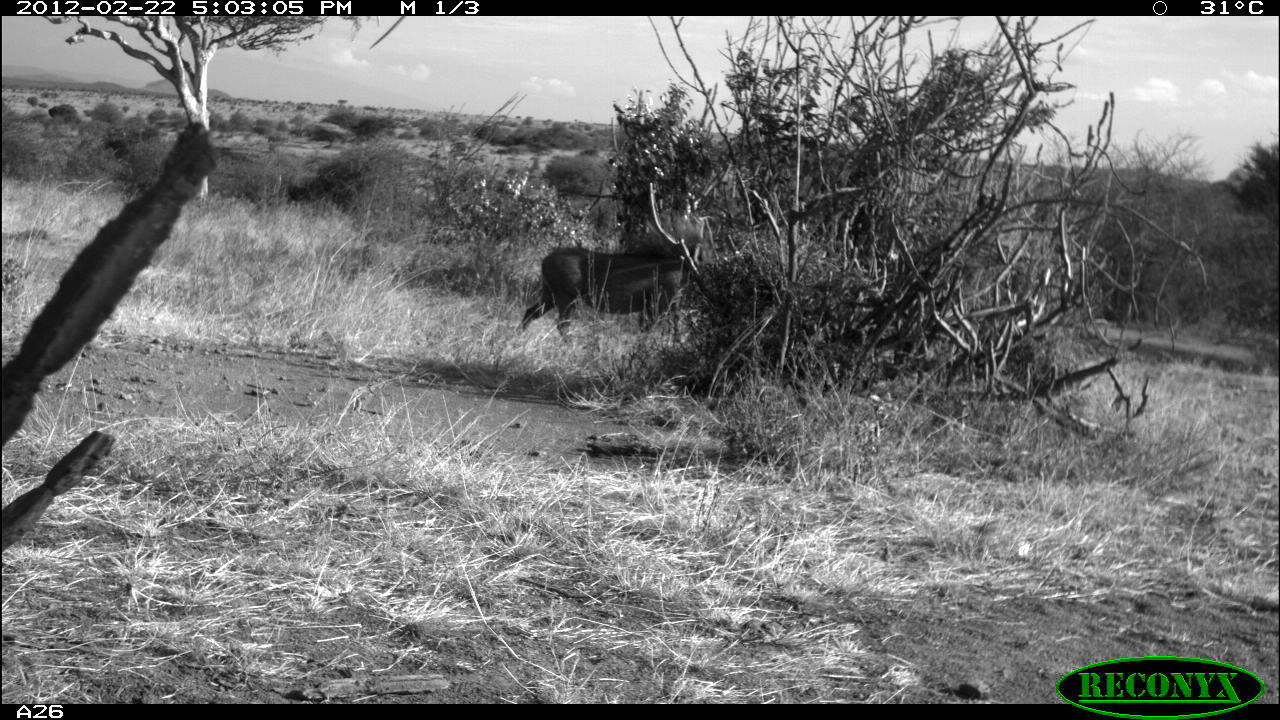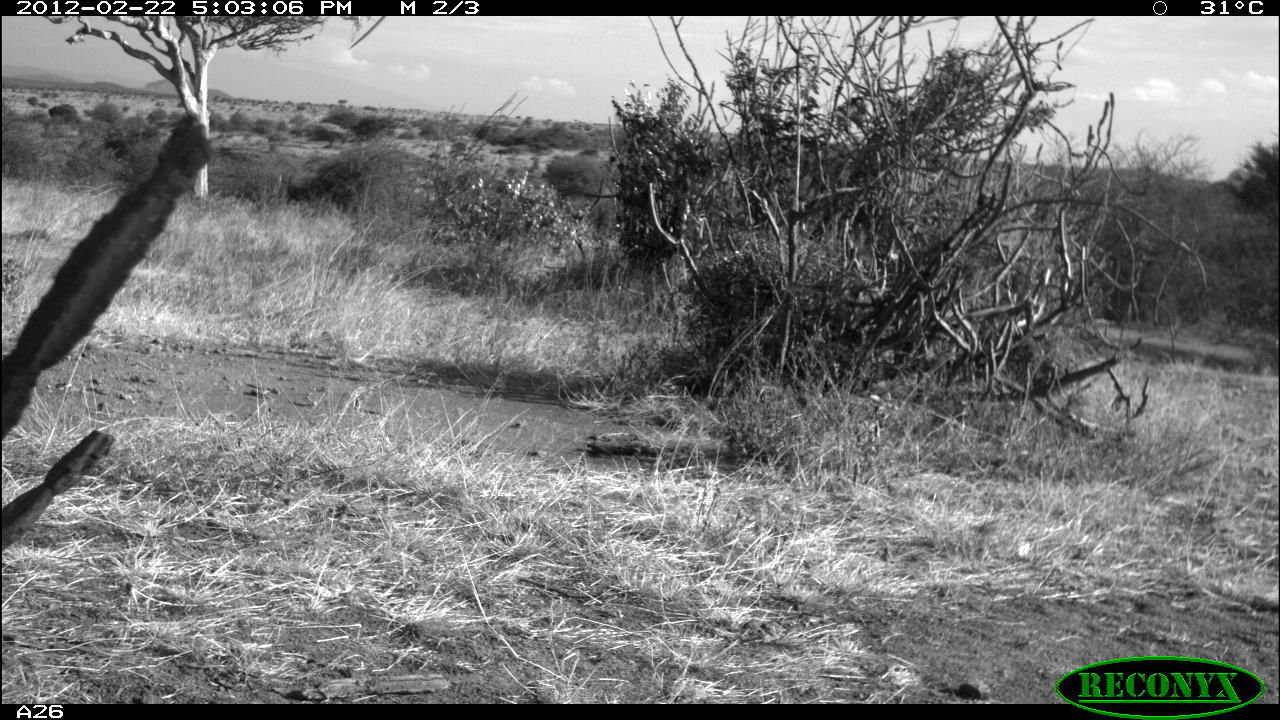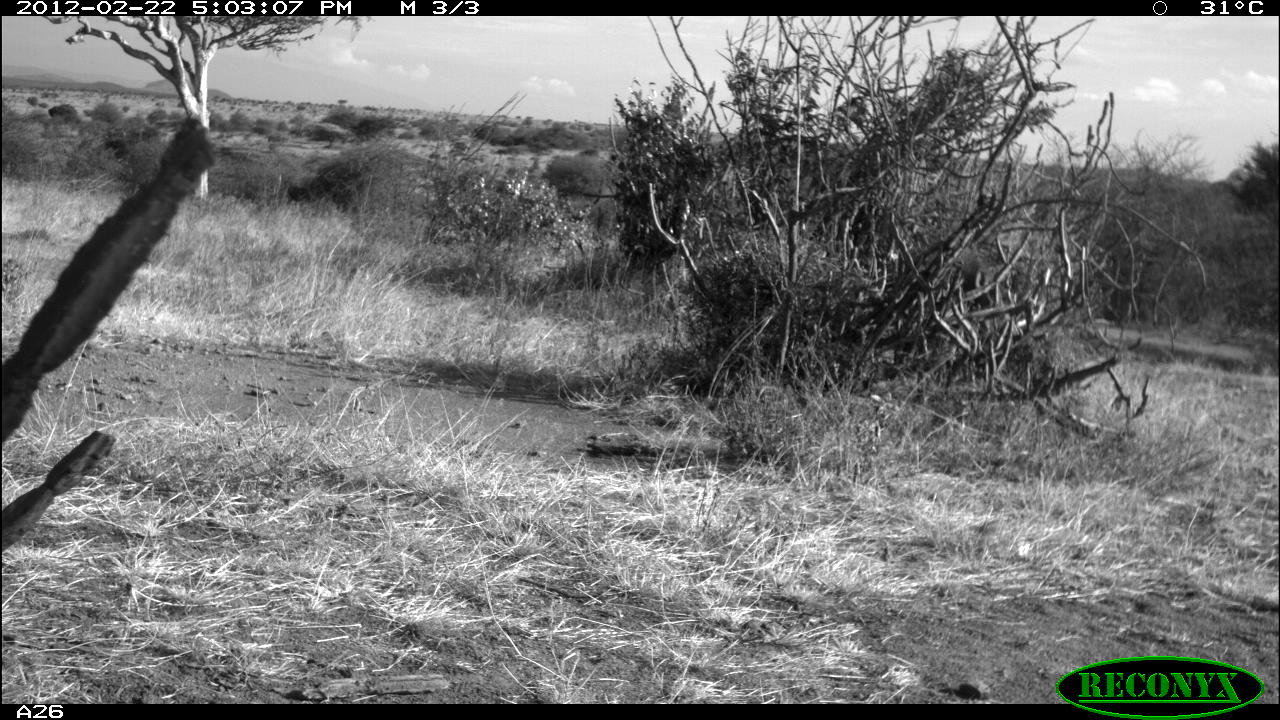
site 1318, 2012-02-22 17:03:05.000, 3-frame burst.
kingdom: Animalia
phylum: Chordata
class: Mammalia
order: Artiodactyla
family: Suidae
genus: Phacochoerus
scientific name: Phacochoerus africanus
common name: common warthog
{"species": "Phacochoerus africanus (common warthog)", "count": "1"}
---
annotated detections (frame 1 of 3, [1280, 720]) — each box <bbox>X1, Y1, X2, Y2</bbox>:
phacochoerus africanus: <bbox>516, 247, 698, 346</bbox>